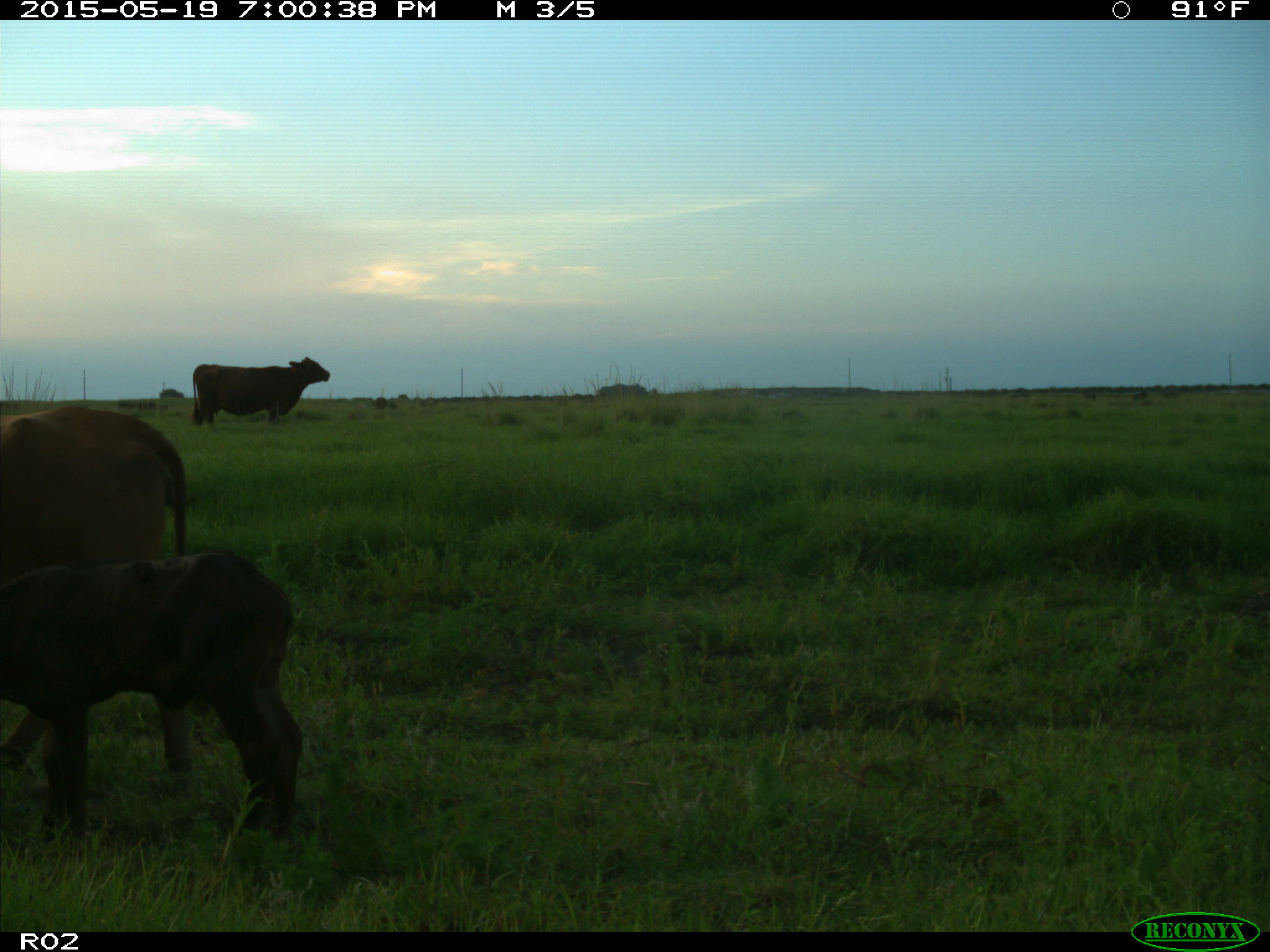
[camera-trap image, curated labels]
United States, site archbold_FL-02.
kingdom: Animalia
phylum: Chordata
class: Mammalia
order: Artiodactyla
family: Bovidae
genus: Bos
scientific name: Bos taurus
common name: domestic cow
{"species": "Bos taurus (domestic cow)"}